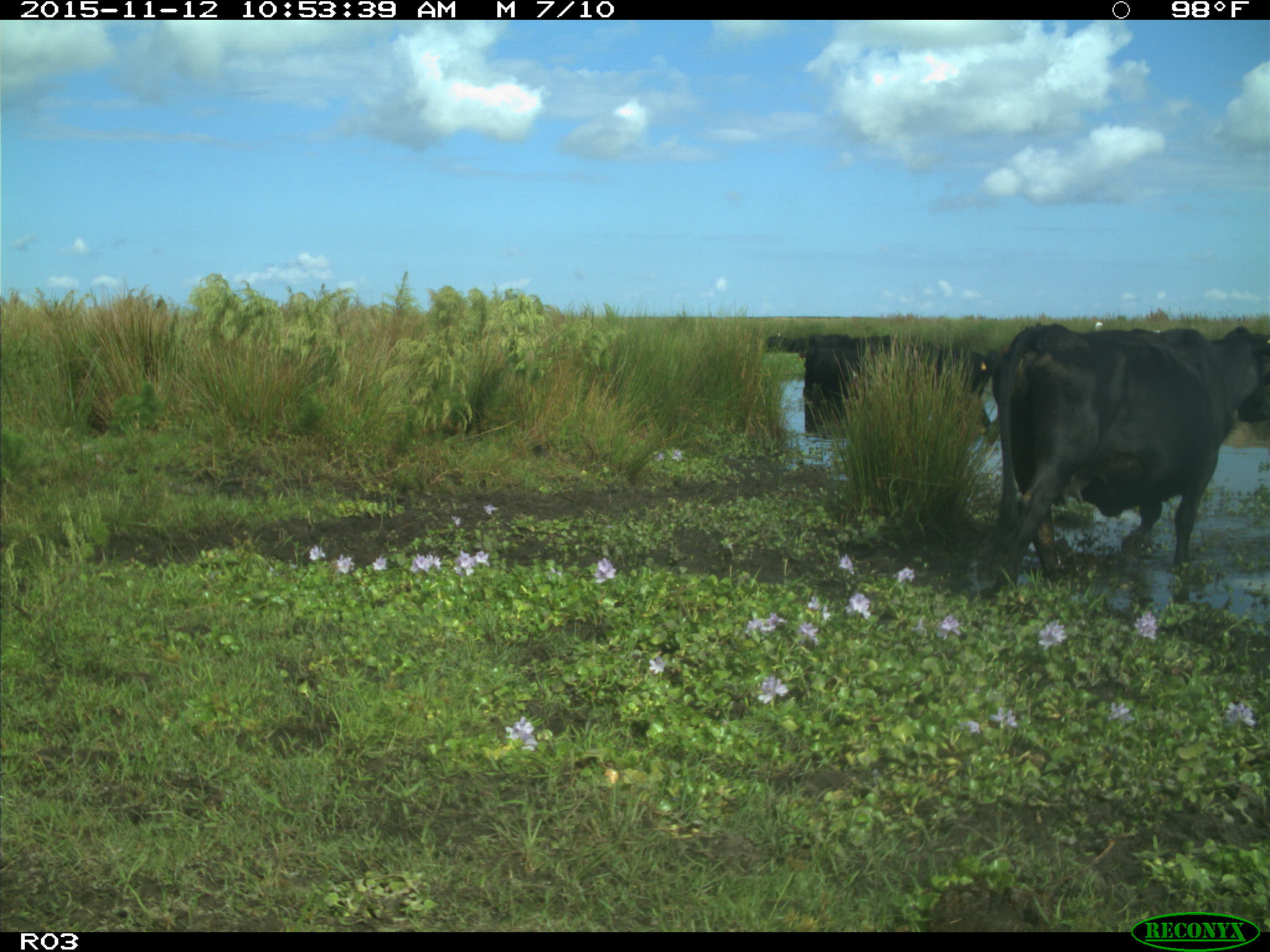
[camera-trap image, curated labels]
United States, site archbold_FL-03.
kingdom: Animalia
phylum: Chordata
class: Mammalia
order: Artiodactyla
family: Bovidae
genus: Bos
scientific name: Bos taurus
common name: domestic cow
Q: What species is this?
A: Bos taurus (domestic cow).